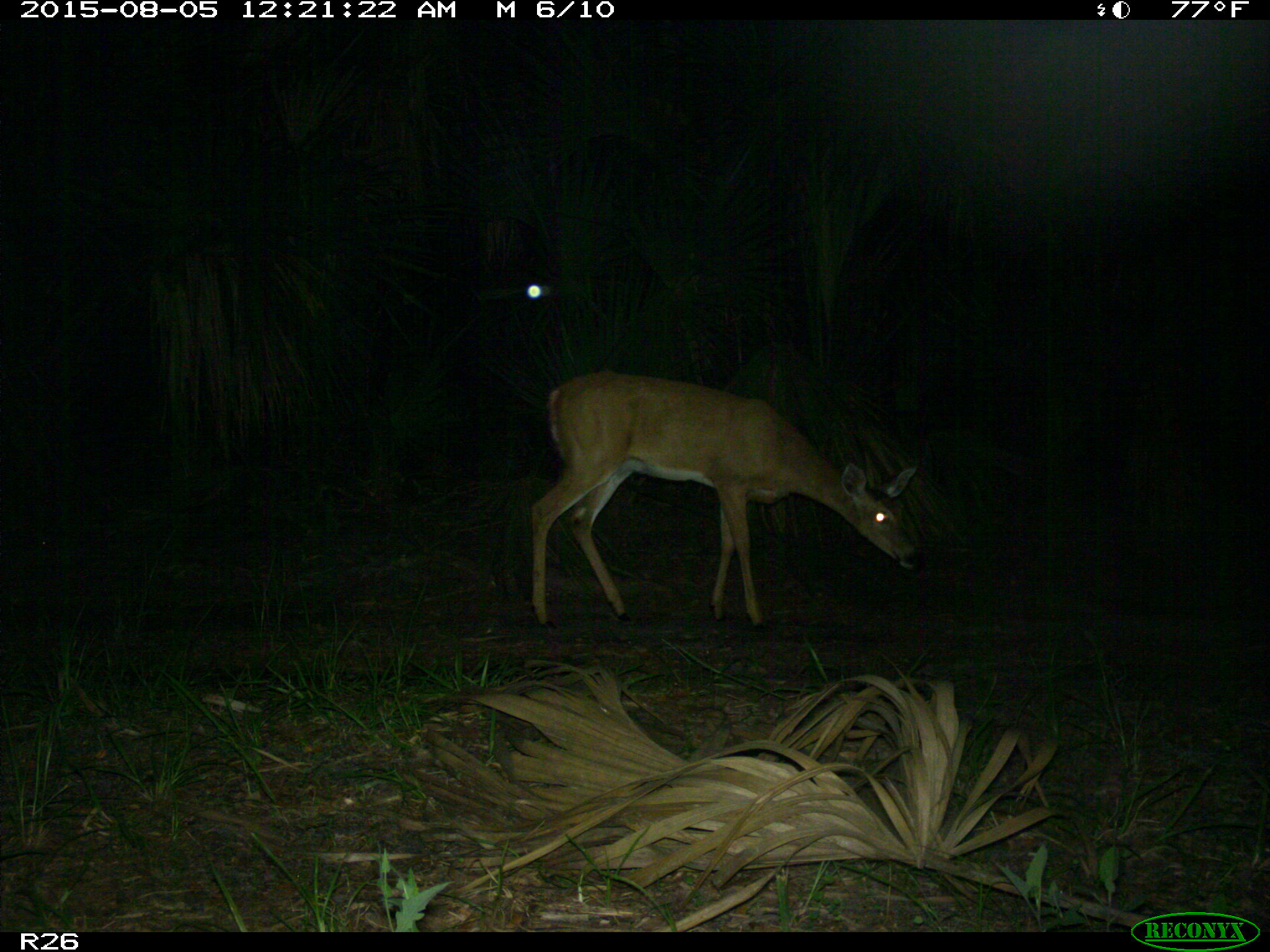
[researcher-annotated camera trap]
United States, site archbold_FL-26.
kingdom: Animalia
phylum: Chordata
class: Mammalia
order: Artiodactyla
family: Cervidae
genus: Odocoileus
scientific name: Odocoileus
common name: deer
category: unidentified deer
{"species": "unidentified deer (deer) (Odocoileus)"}